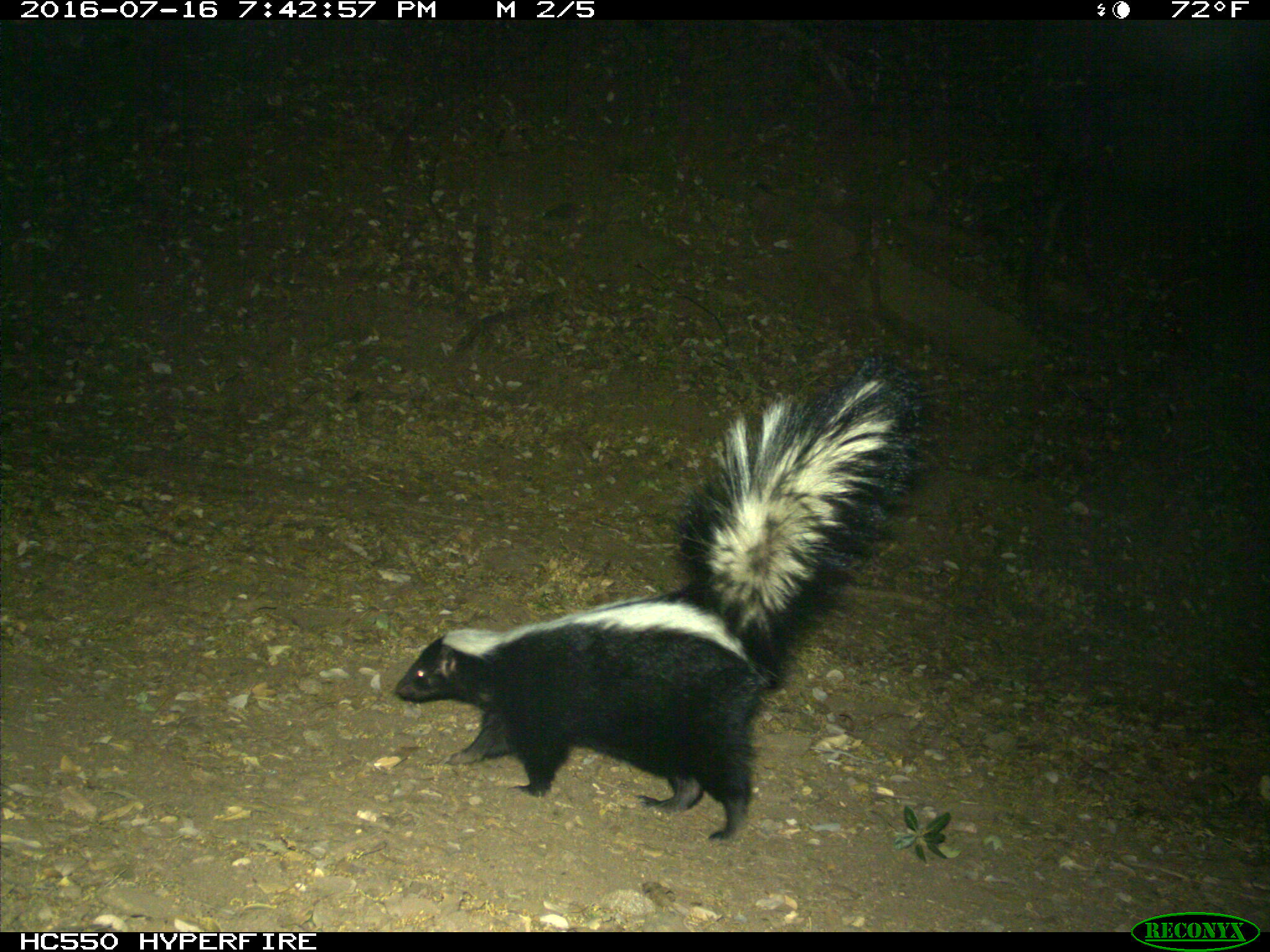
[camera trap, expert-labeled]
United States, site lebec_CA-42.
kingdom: Animalia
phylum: Chordata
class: Mammalia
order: Carnivora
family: Mephitidae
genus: Mephitis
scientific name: Mephitis mephitis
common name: striped skunk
Mephitis mephitis (striped skunk).